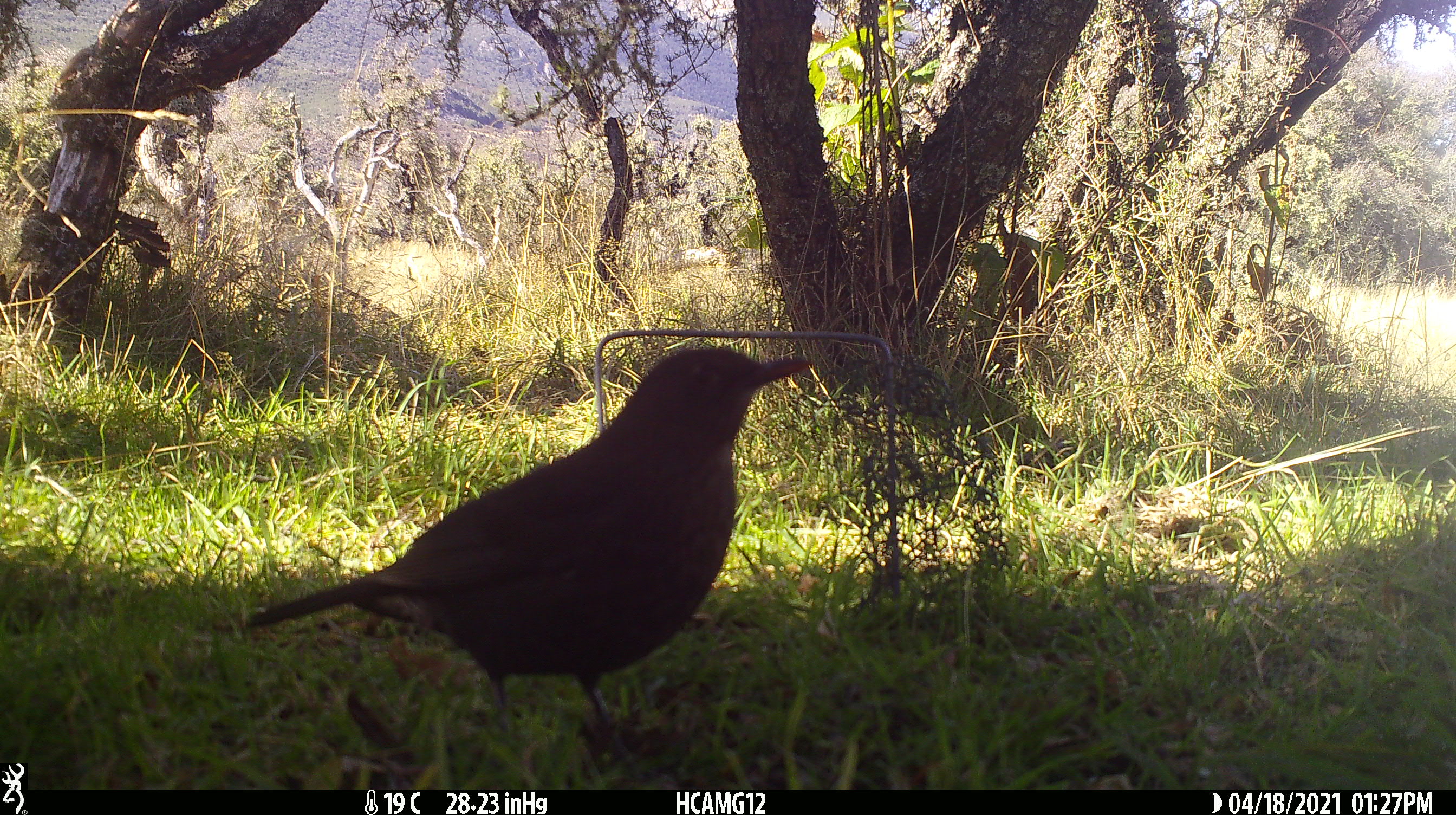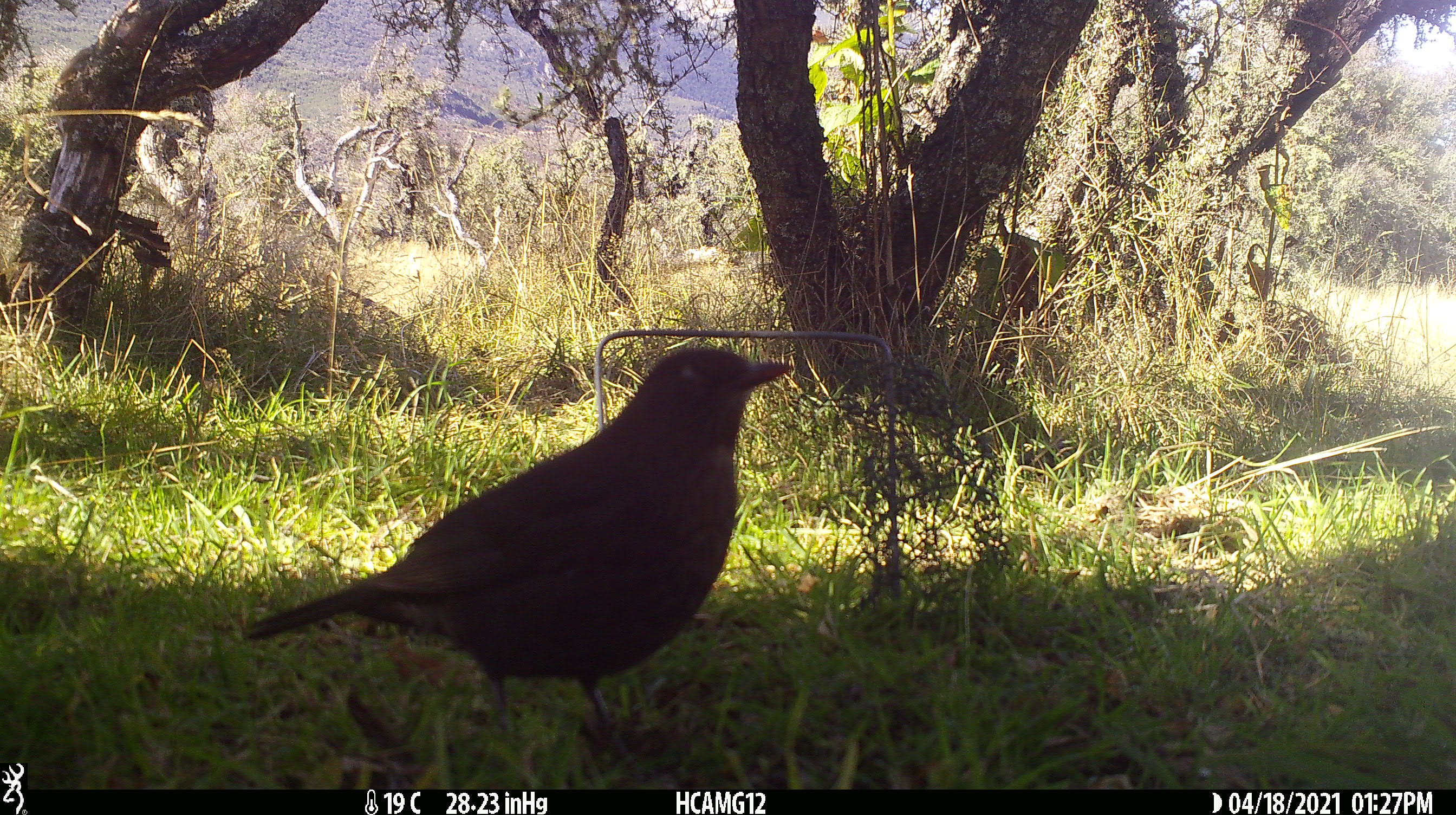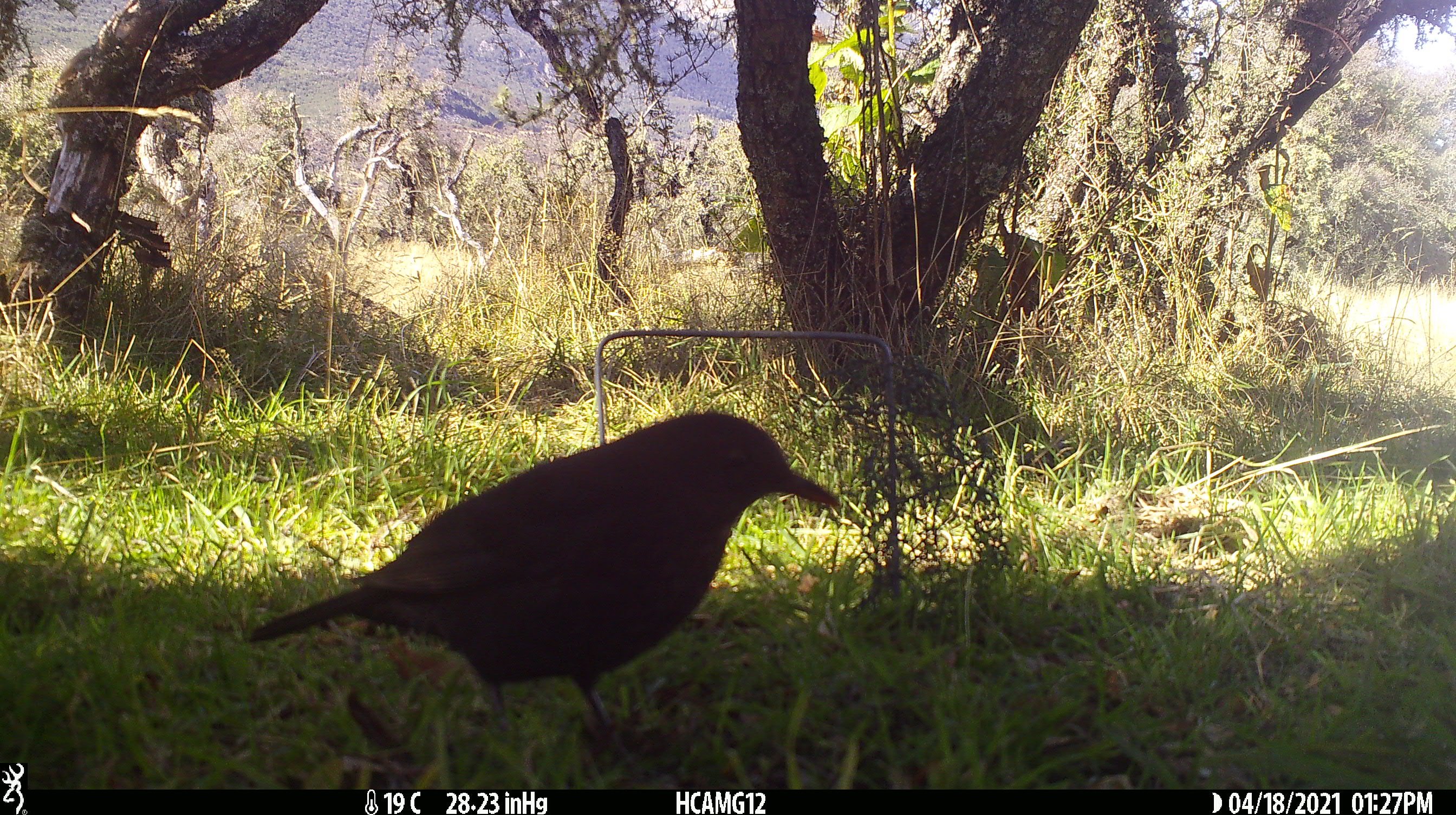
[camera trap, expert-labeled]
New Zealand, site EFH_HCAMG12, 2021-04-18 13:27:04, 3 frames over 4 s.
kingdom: Animalia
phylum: Chordata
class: Aves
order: Passeriformes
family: Turdidae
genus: Turdus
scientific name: Turdus merula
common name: eurasian blackbird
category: blackbird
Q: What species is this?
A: Blackbird (eurasian blackbird) (Turdus merula).